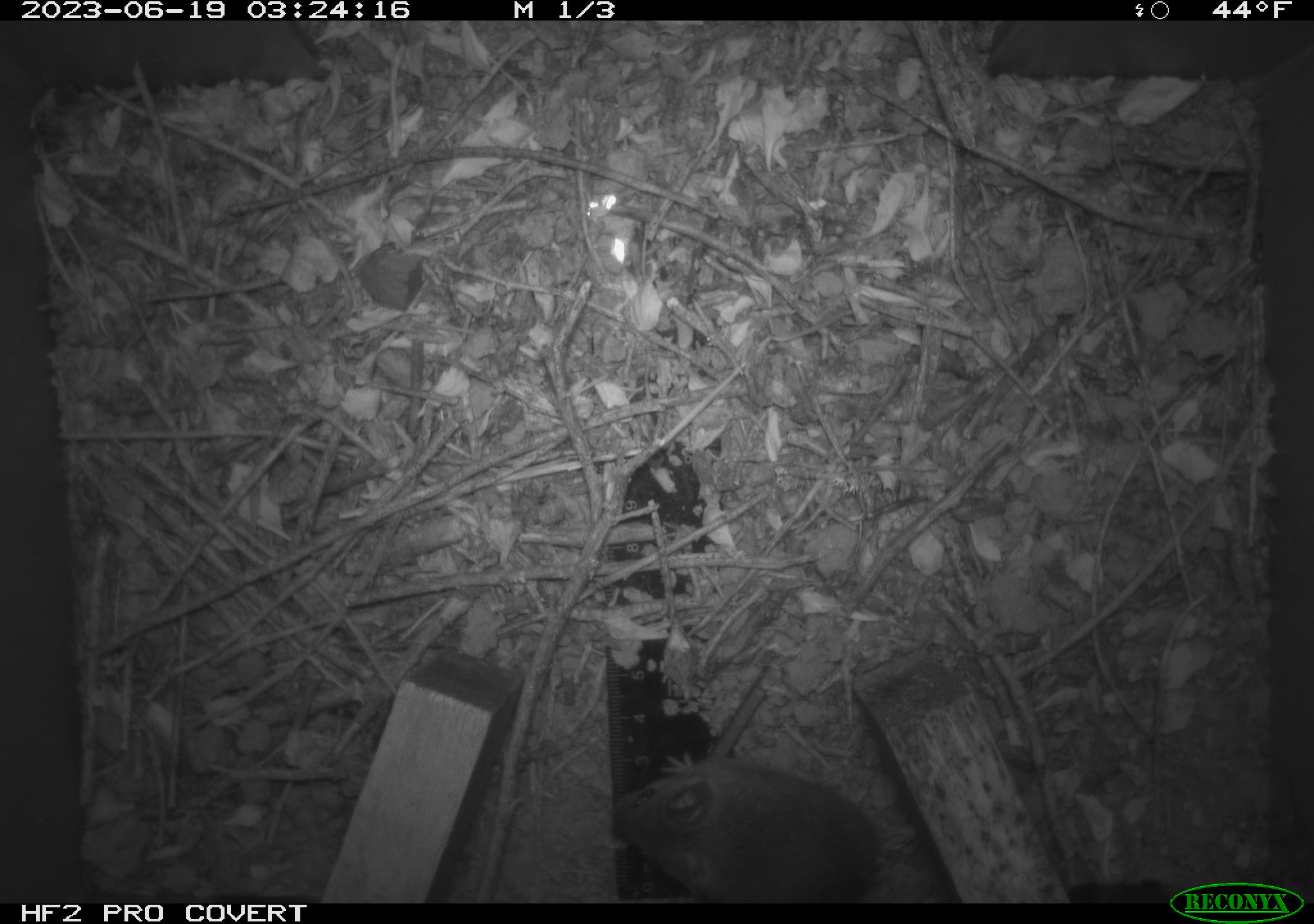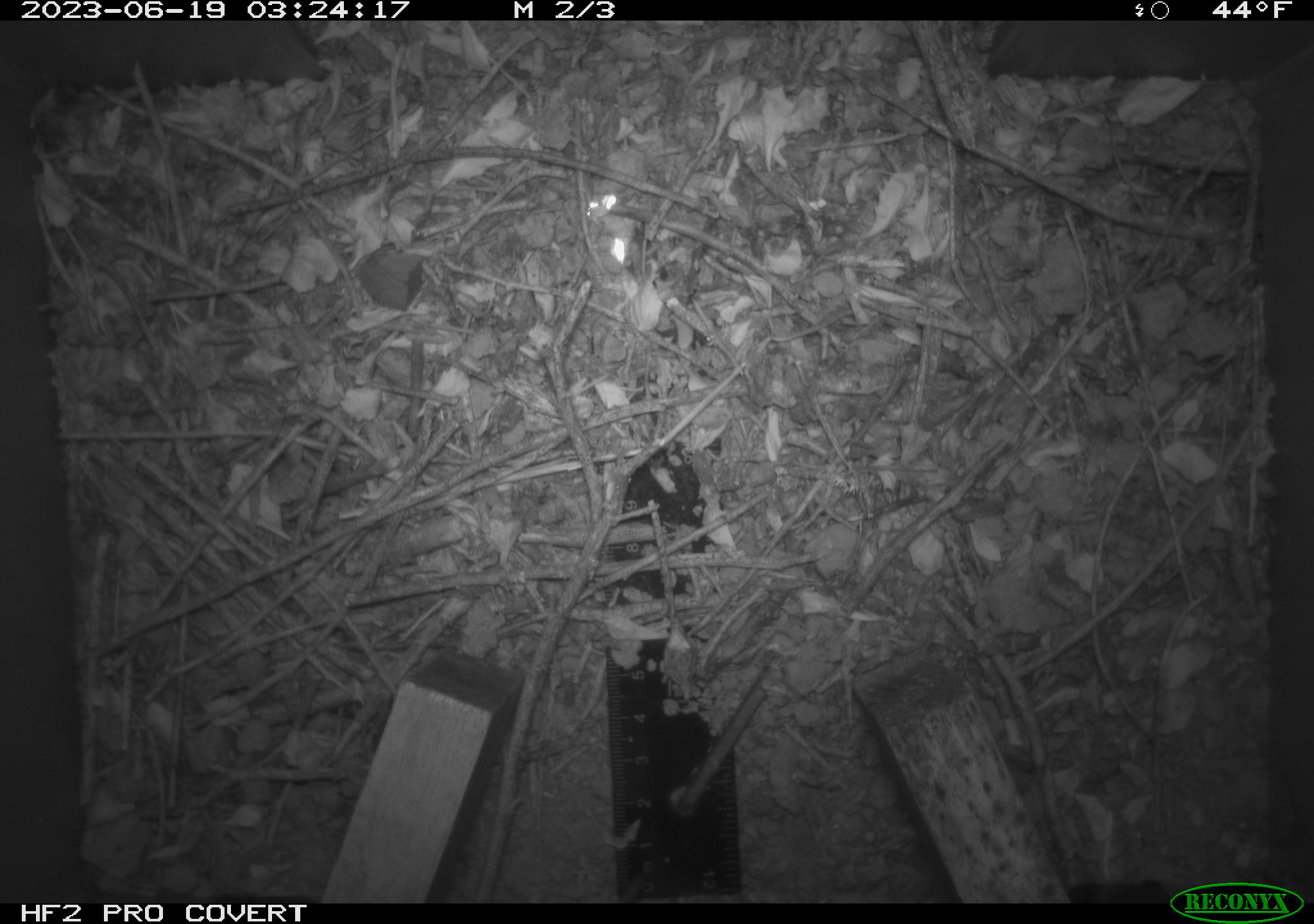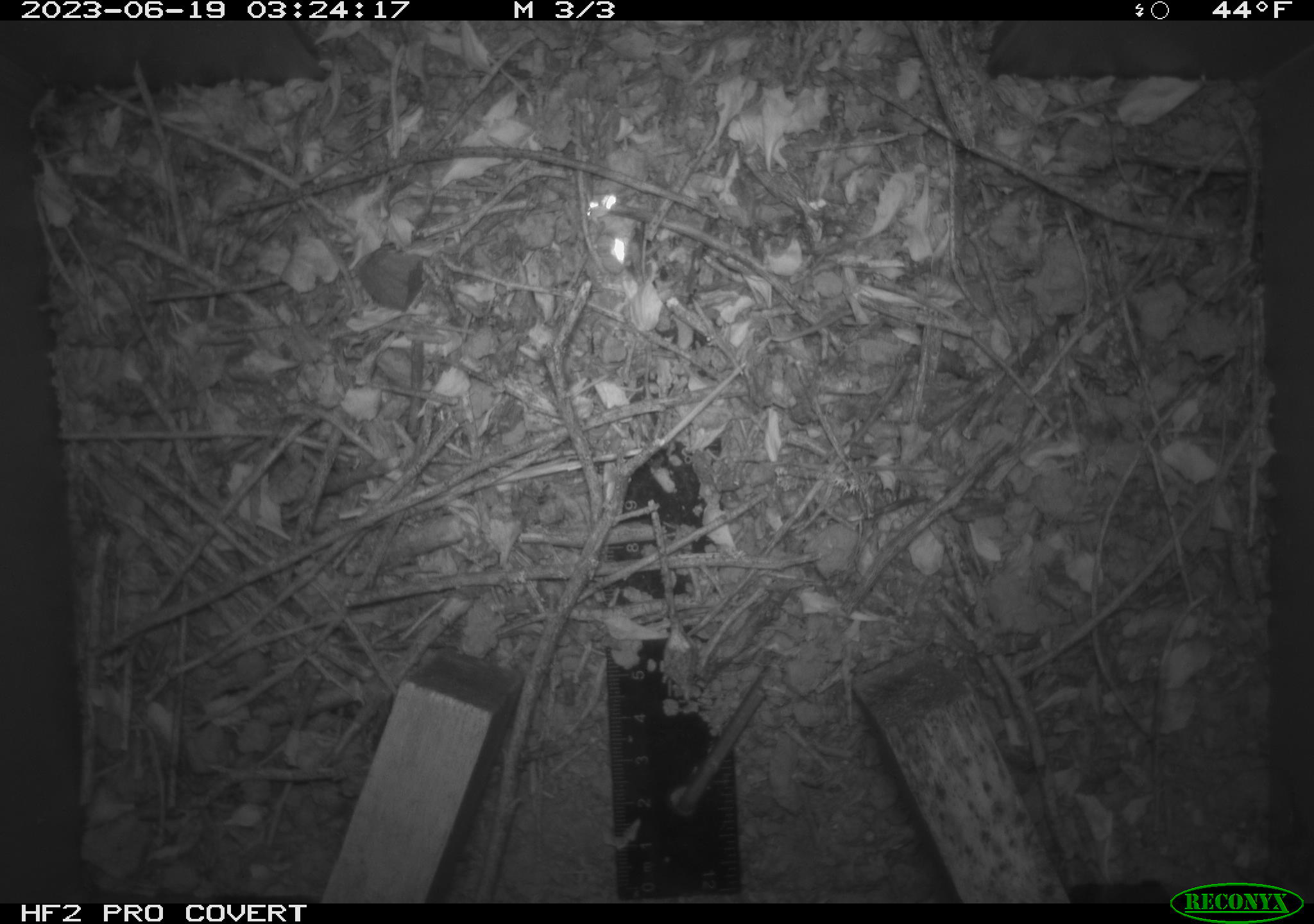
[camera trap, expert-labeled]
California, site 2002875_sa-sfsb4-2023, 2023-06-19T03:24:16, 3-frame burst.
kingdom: Animalia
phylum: Chordata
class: Mammalia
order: Rodentia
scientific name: Rodentia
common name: mouse species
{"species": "mouse species (Rodentia)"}